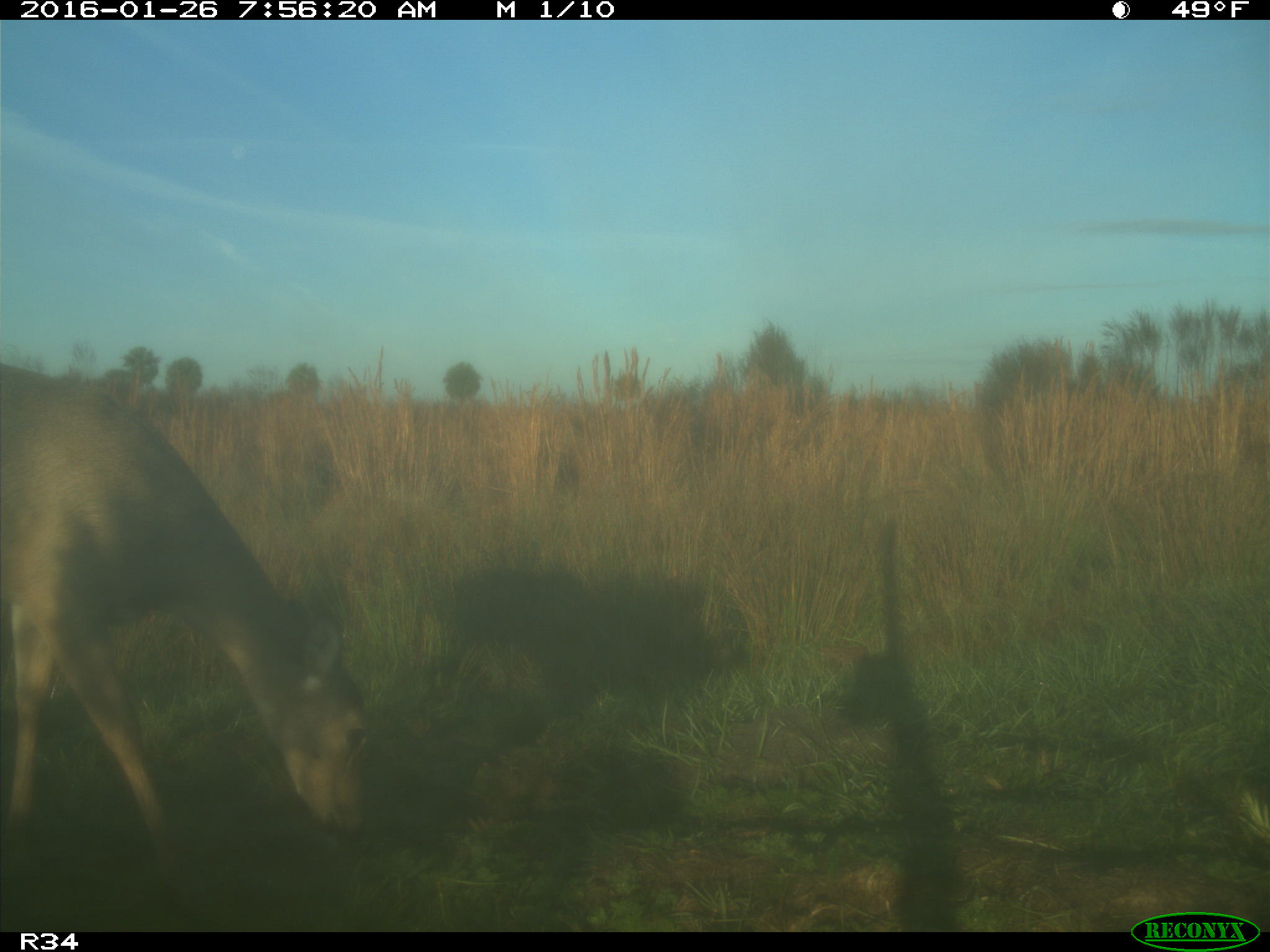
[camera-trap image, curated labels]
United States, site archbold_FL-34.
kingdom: Animalia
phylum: Chordata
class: Mammalia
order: Artiodactyla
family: Cervidae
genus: Odocoileus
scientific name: Odocoileus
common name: deer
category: unidentified deer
Unidentified deer (deer) (Odocoileus).